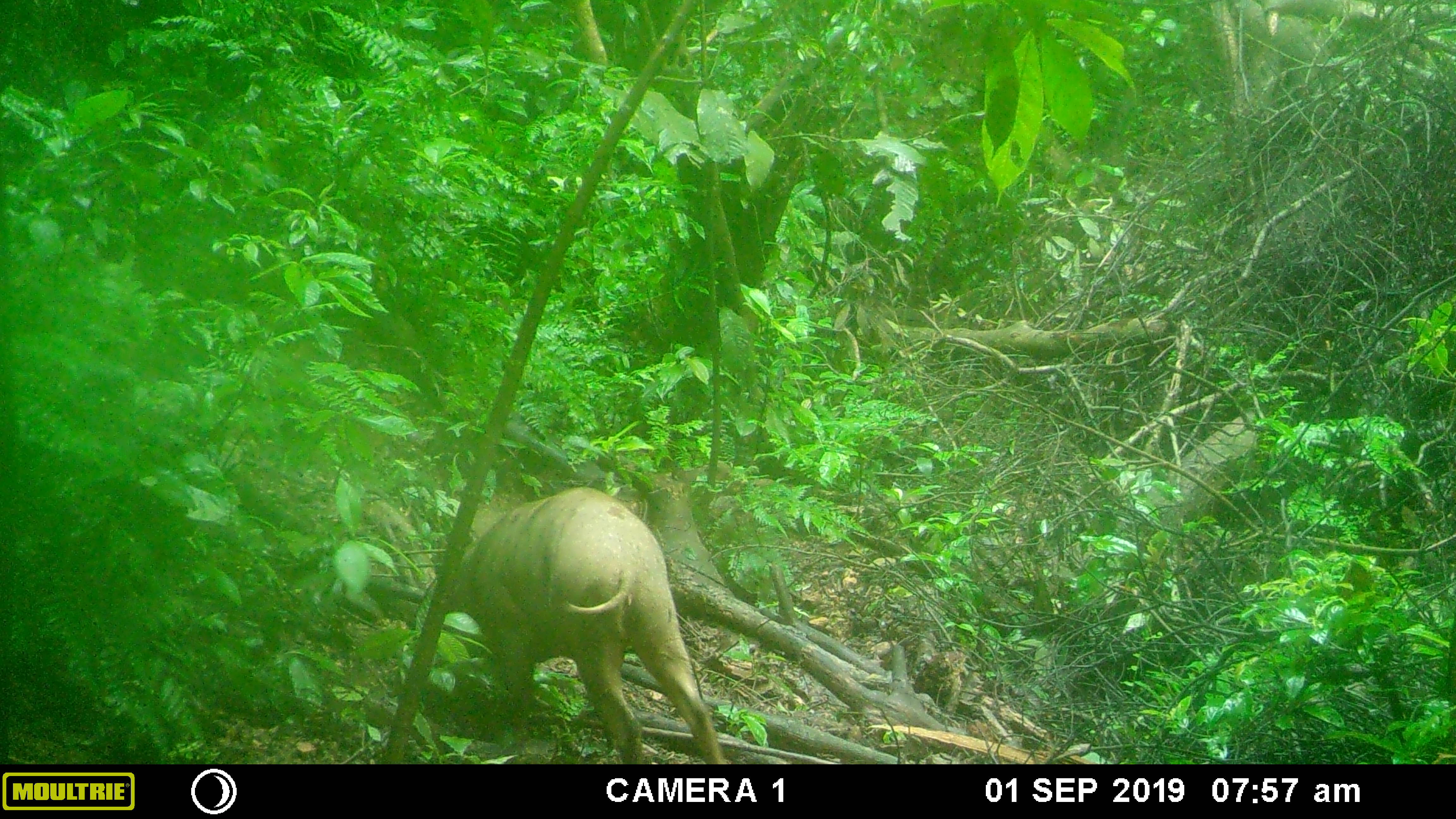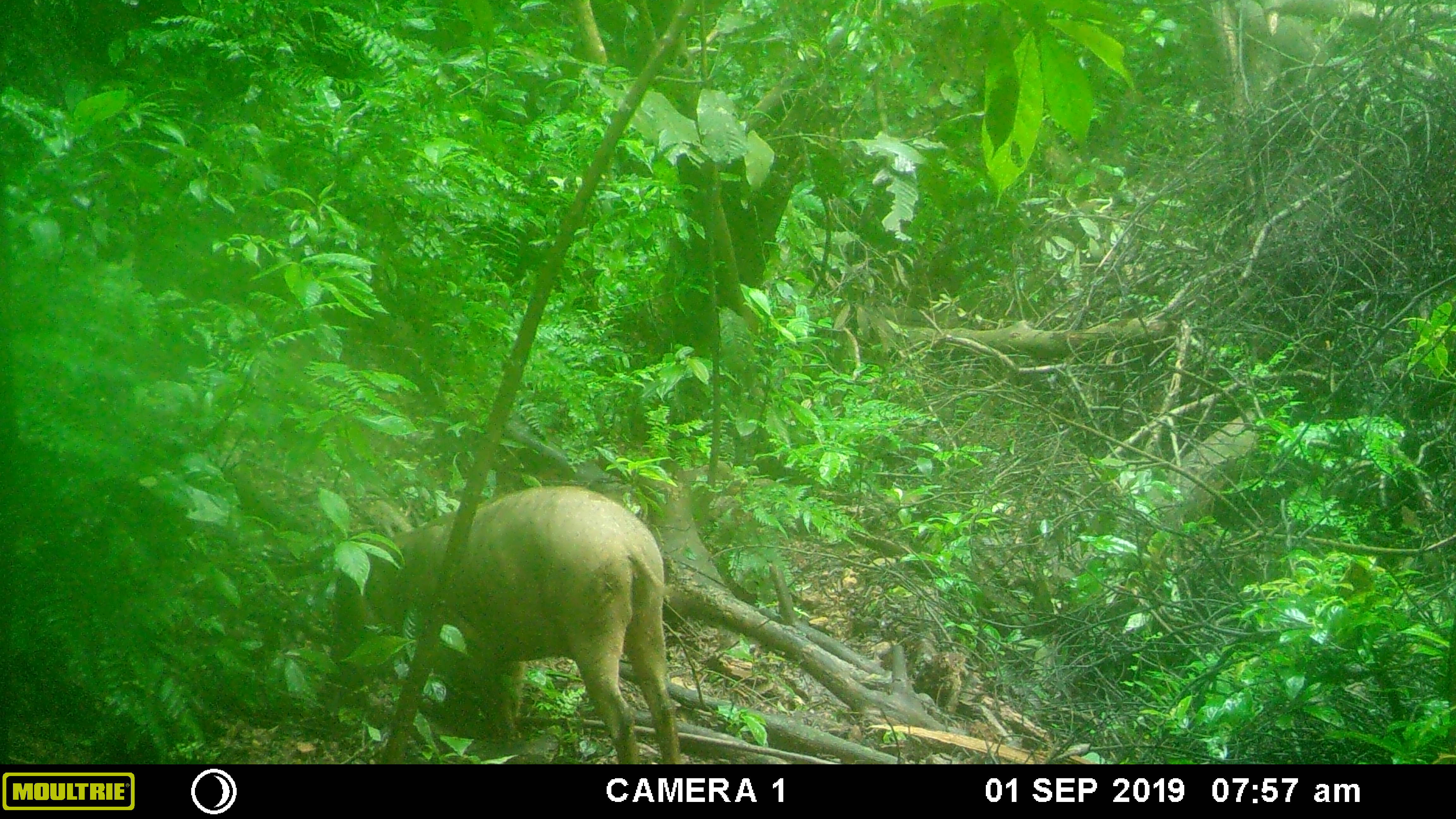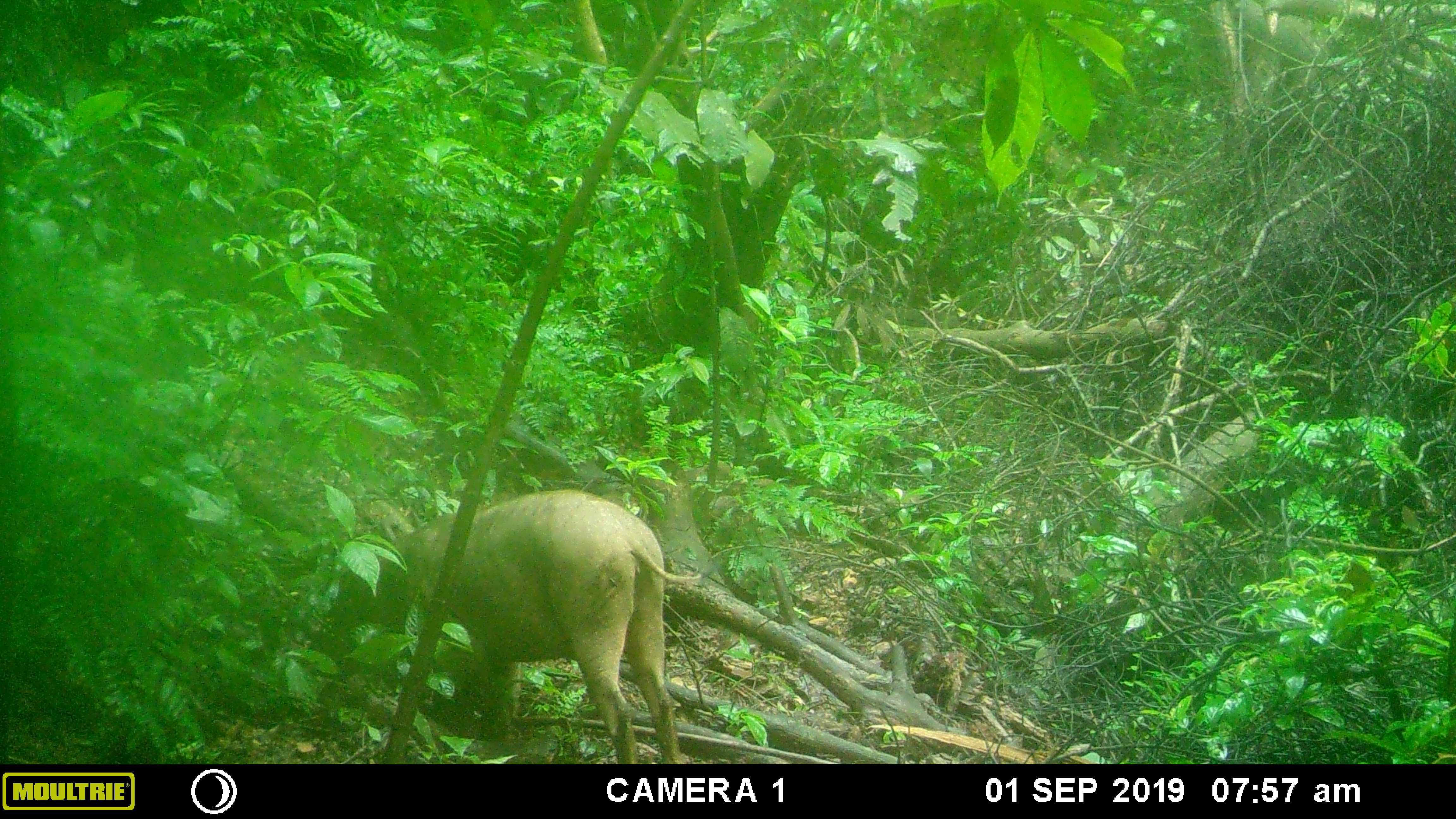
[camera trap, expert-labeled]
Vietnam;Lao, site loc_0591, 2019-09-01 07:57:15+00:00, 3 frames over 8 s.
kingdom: Animalia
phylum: Chordata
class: Mammalia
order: Artiodactyla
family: Suidae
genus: Sus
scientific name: Sus scrofa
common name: eurasian wild pig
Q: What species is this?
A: Eurasian wild pig (Sus scrofa).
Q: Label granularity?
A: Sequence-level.